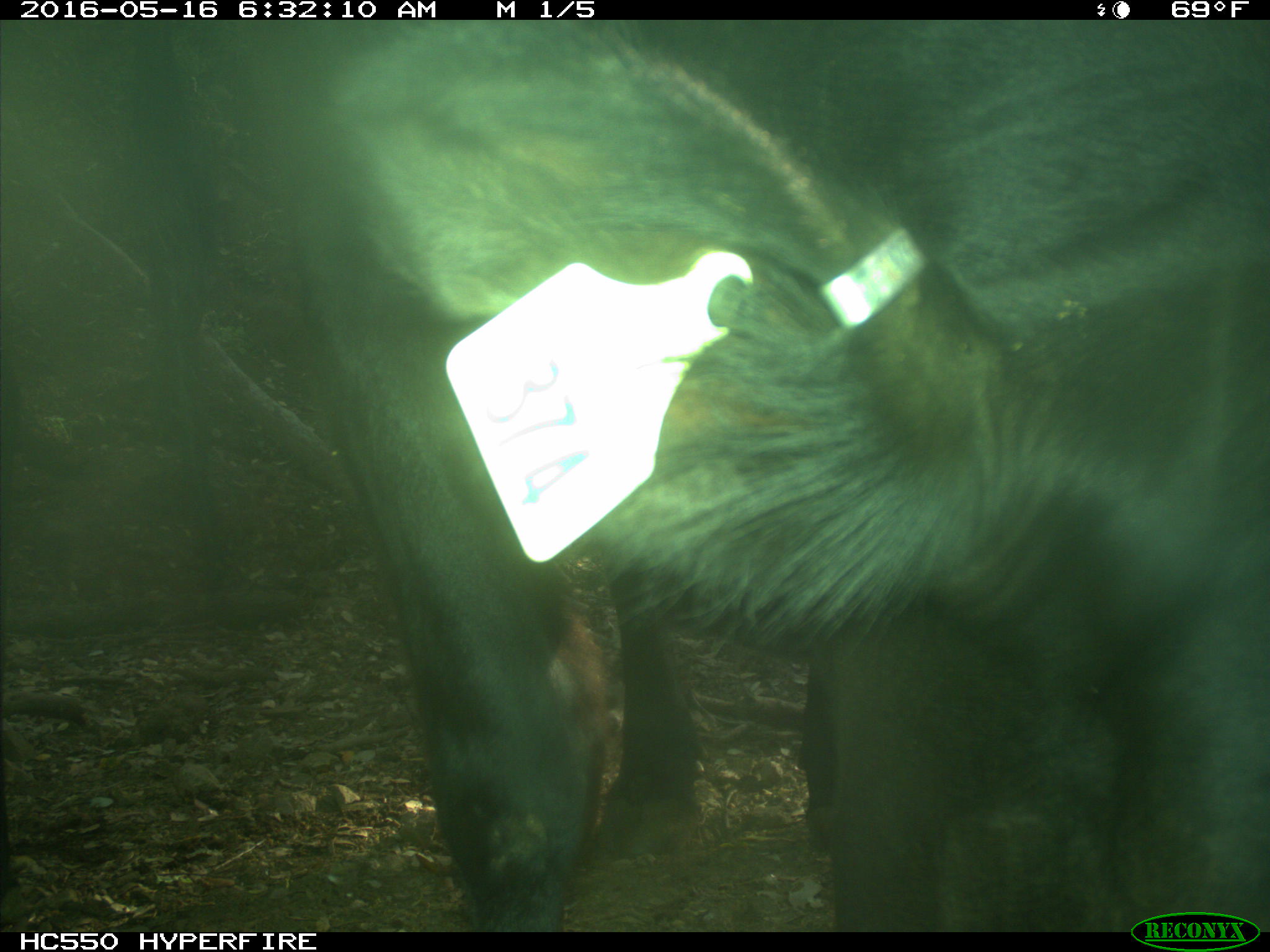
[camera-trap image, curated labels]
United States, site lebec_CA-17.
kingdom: Animalia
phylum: Chordata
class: Mammalia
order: Artiodactyla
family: Bovidae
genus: Bos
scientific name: Bos taurus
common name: domestic cow